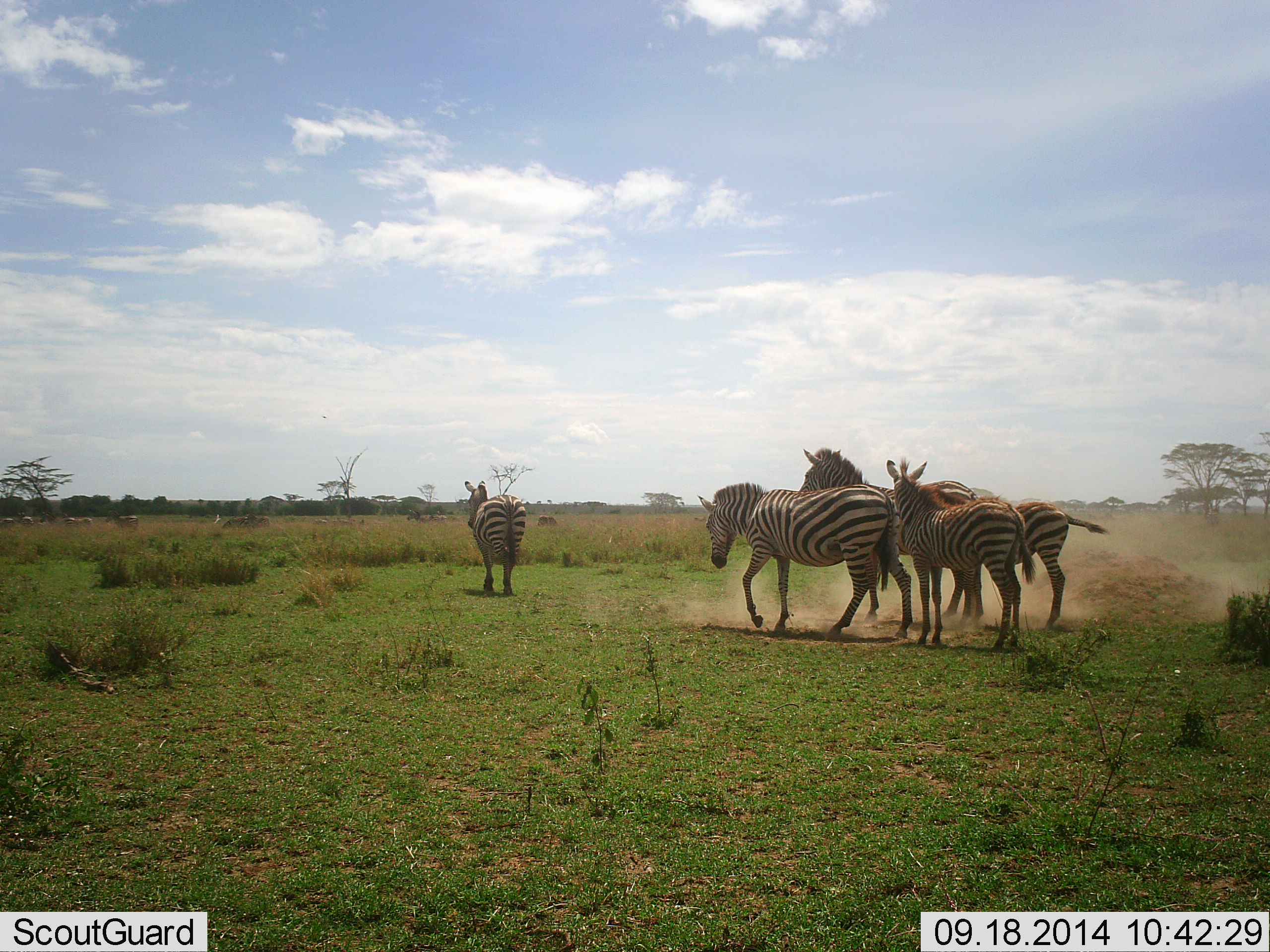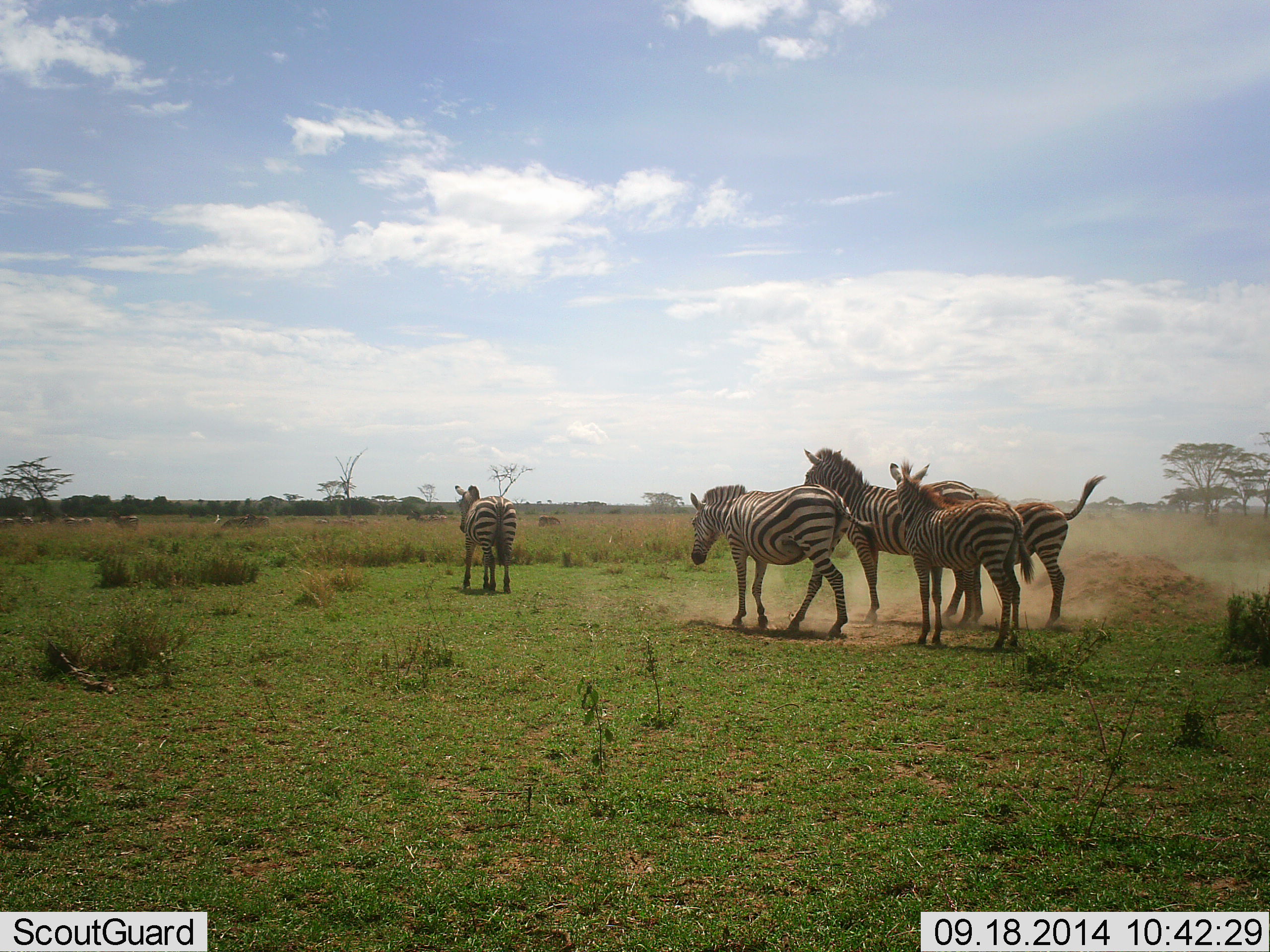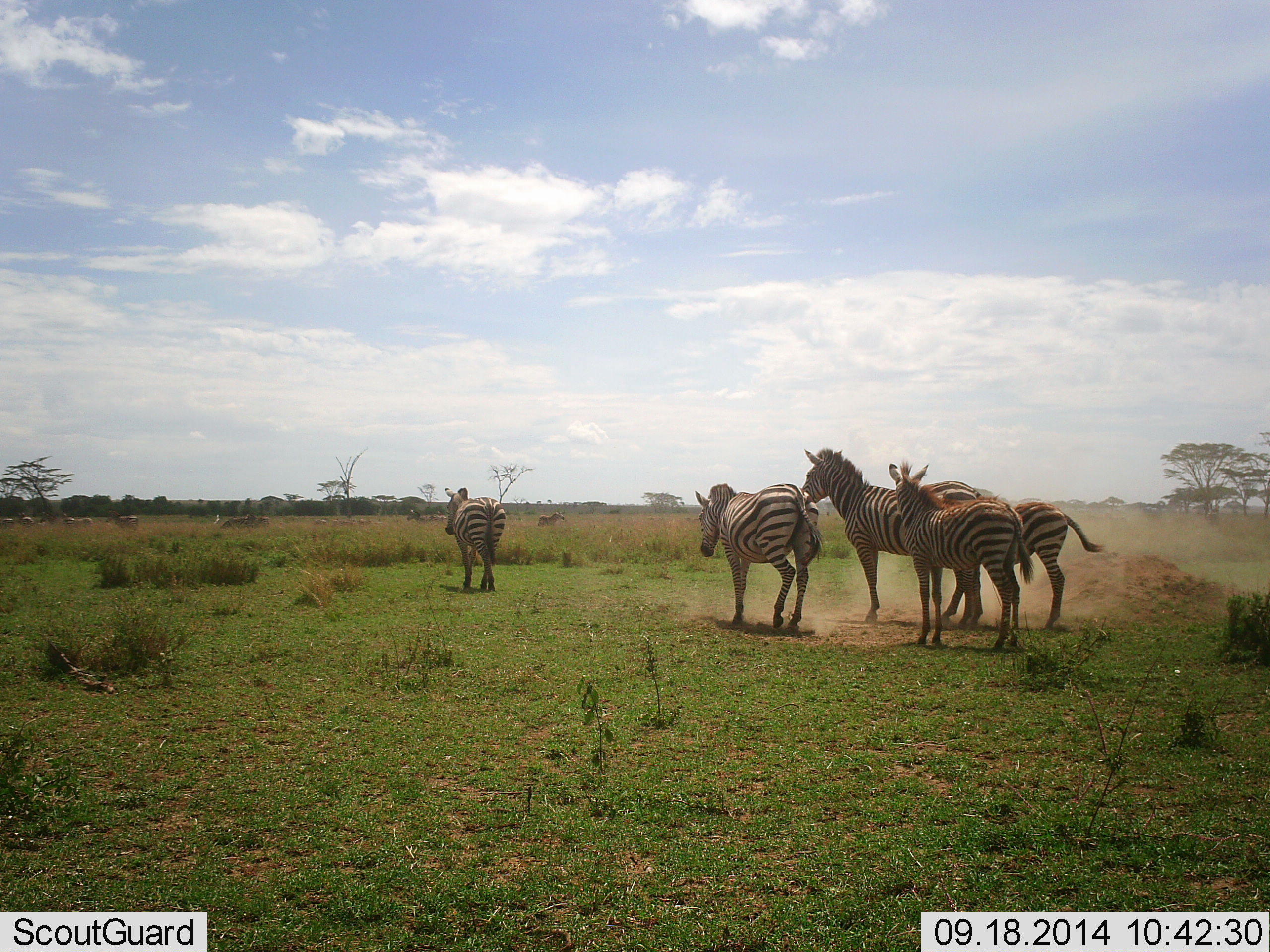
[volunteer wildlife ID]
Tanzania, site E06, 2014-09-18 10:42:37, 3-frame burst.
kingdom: Animalia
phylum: Chordata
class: Mammalia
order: Perissodactyla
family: Equidae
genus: Equus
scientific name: Equus quagga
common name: plains zebra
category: zebra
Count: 5.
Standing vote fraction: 80%.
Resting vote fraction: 10%.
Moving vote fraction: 90%.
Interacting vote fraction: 10%.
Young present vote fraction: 30%.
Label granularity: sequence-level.